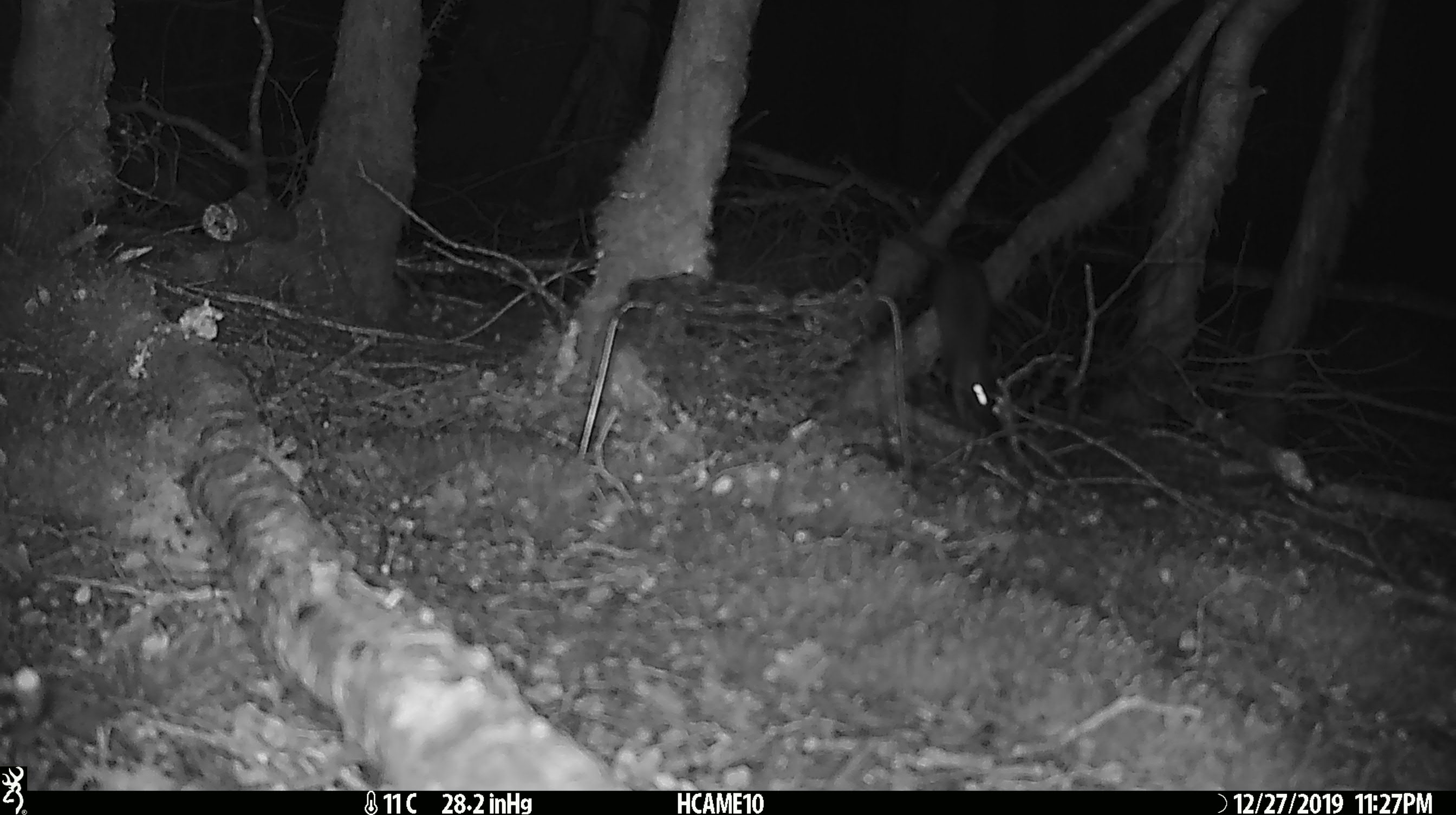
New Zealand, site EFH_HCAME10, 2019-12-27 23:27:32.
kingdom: Animalia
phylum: Chordata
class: Mammalia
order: Rodentia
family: Muridae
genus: Rattus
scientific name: Rattus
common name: rat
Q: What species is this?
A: Rat (Rattus).